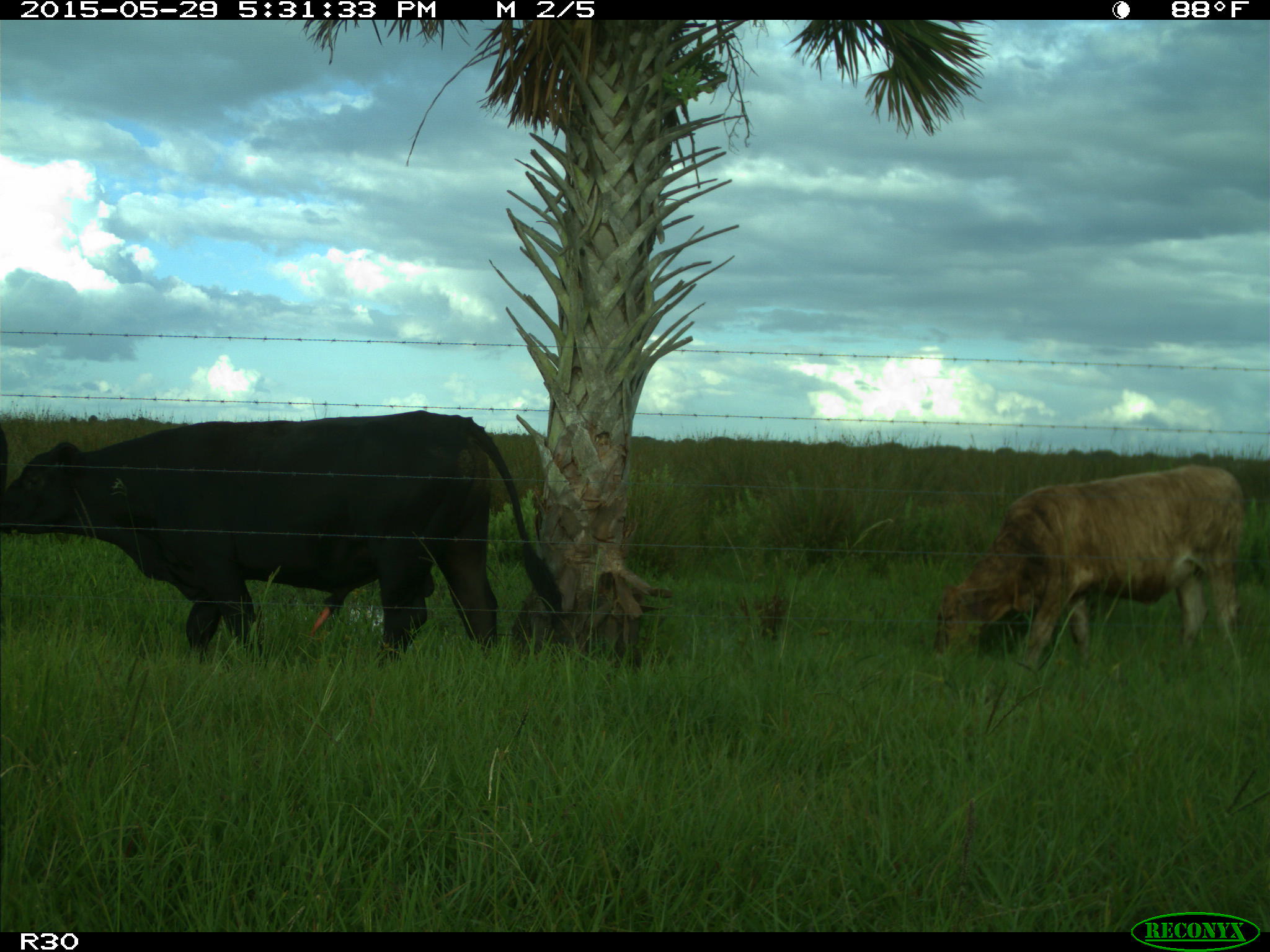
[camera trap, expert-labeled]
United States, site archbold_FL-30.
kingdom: Animalia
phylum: Chordata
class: Mammalia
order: Artiodactyla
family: Bovidae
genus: Bos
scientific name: Bos taurus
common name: domestic cow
Bos taurus (domestic cow).